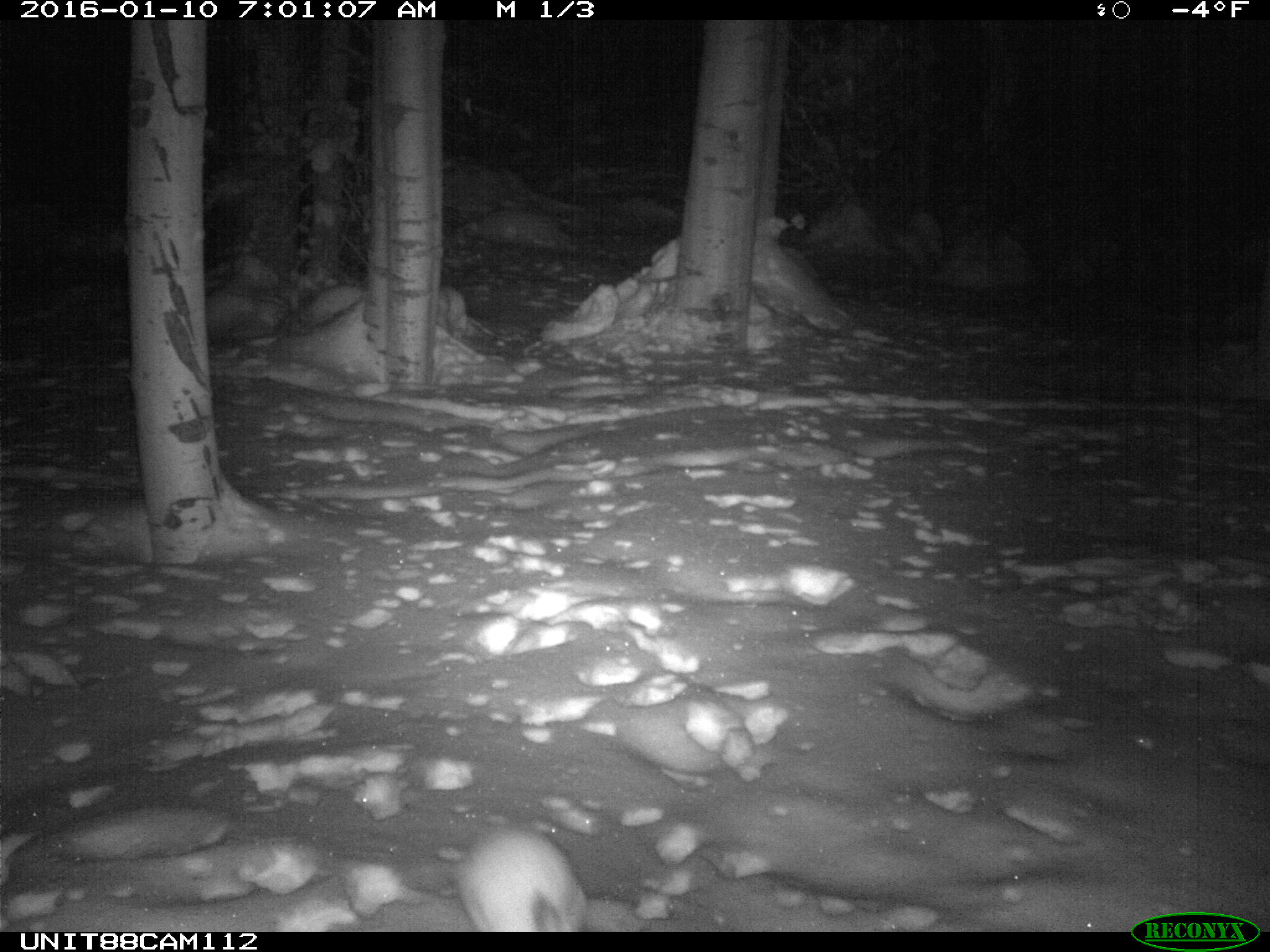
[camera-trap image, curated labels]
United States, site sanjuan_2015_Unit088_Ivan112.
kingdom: Animalia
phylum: Chordata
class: Mammalia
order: Lagomorpha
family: Leporidae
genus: Lepus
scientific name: Lepus americanus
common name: snowshoe hare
Lepus americanus (snowshoe hare).